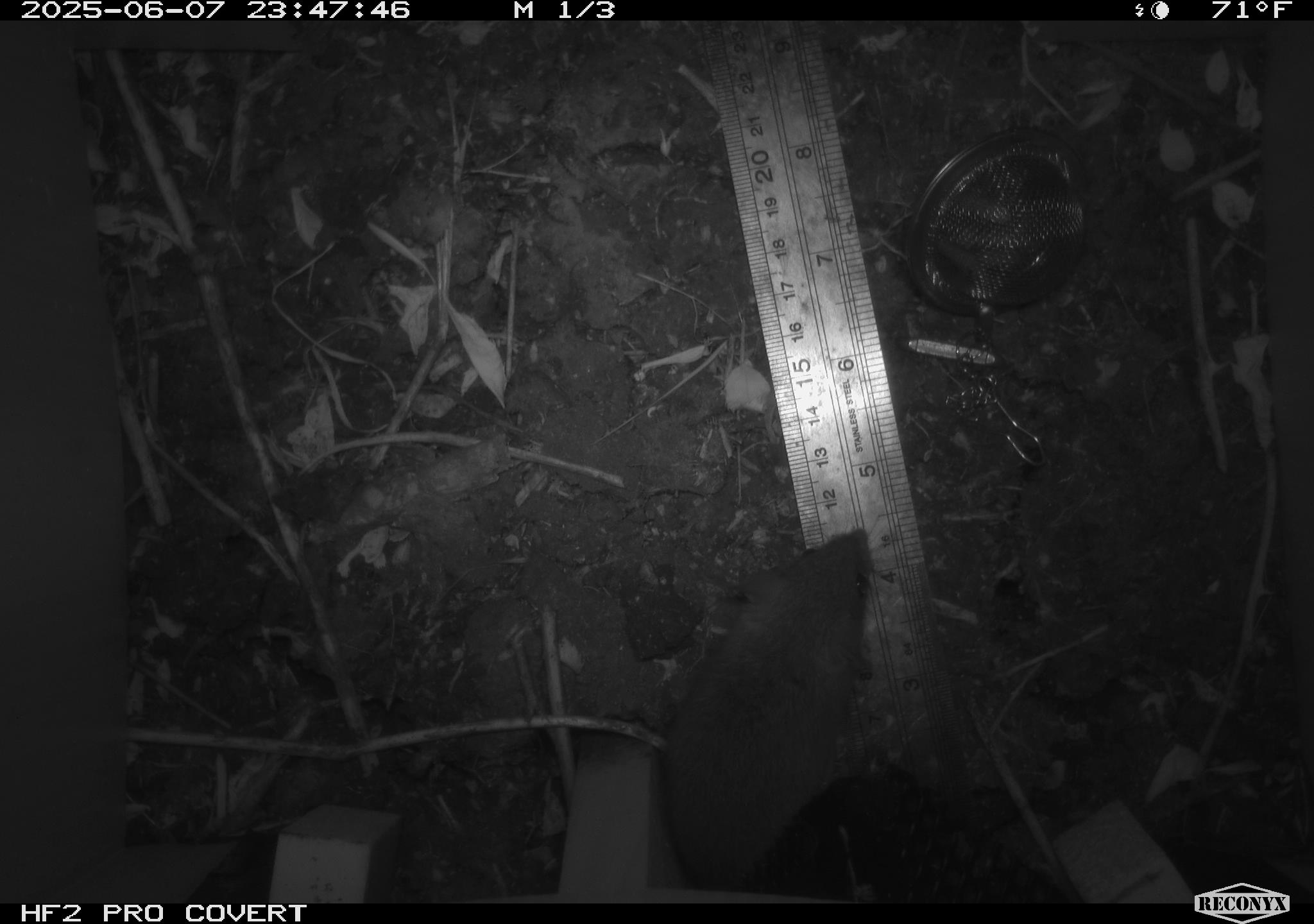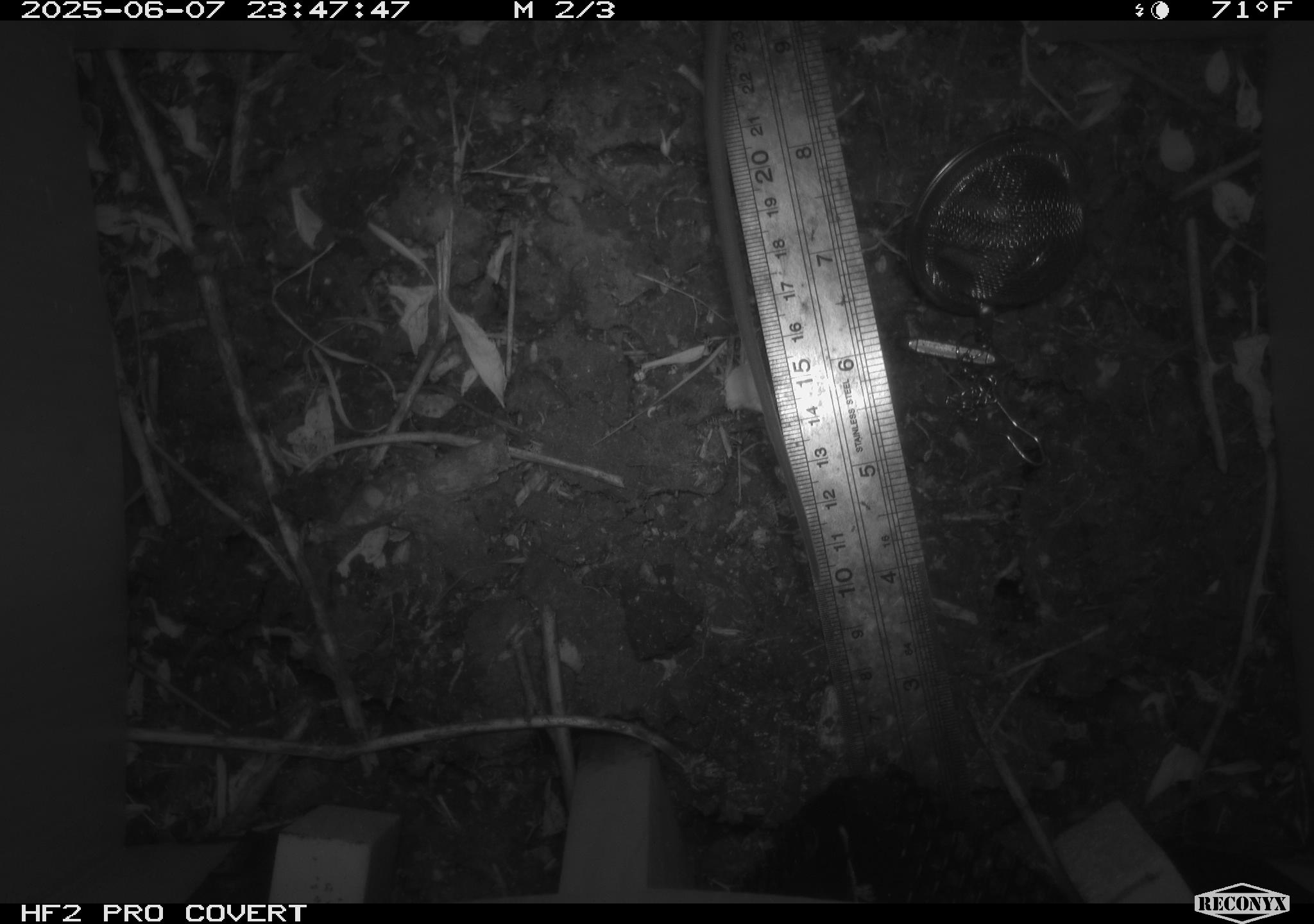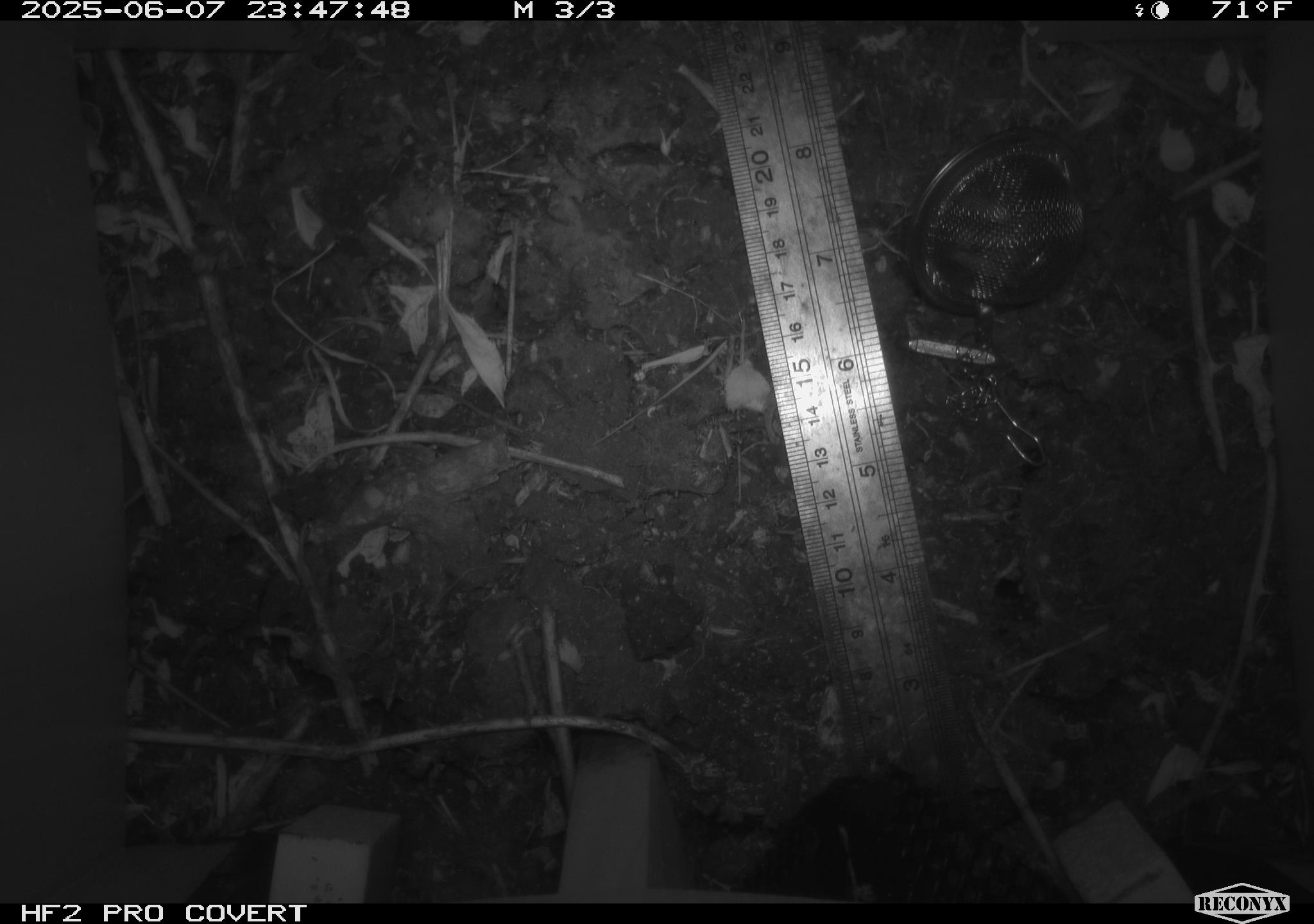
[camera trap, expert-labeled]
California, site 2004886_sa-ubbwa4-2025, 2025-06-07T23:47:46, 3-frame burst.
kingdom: Animalia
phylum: Chordata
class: Mammalia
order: Rodentia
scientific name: Rodentia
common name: rodent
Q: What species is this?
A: Rodent (Rodentia).